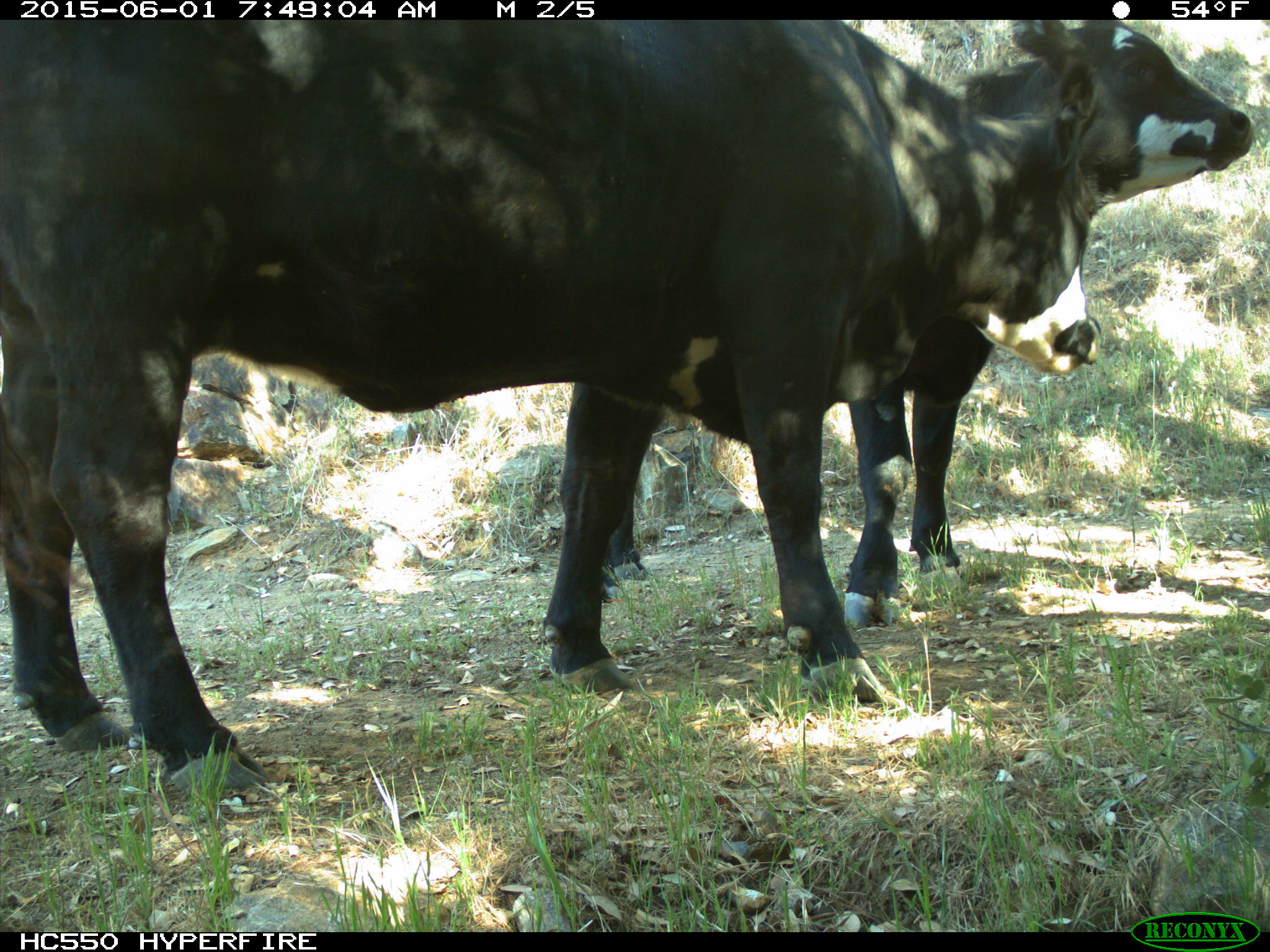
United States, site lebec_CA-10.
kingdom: Animalia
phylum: Chordata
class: Mammalia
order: Artiodactyla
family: Bovidae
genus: Bos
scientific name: Bos taurus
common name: domestic cow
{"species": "Bos taurus (domestic cow)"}